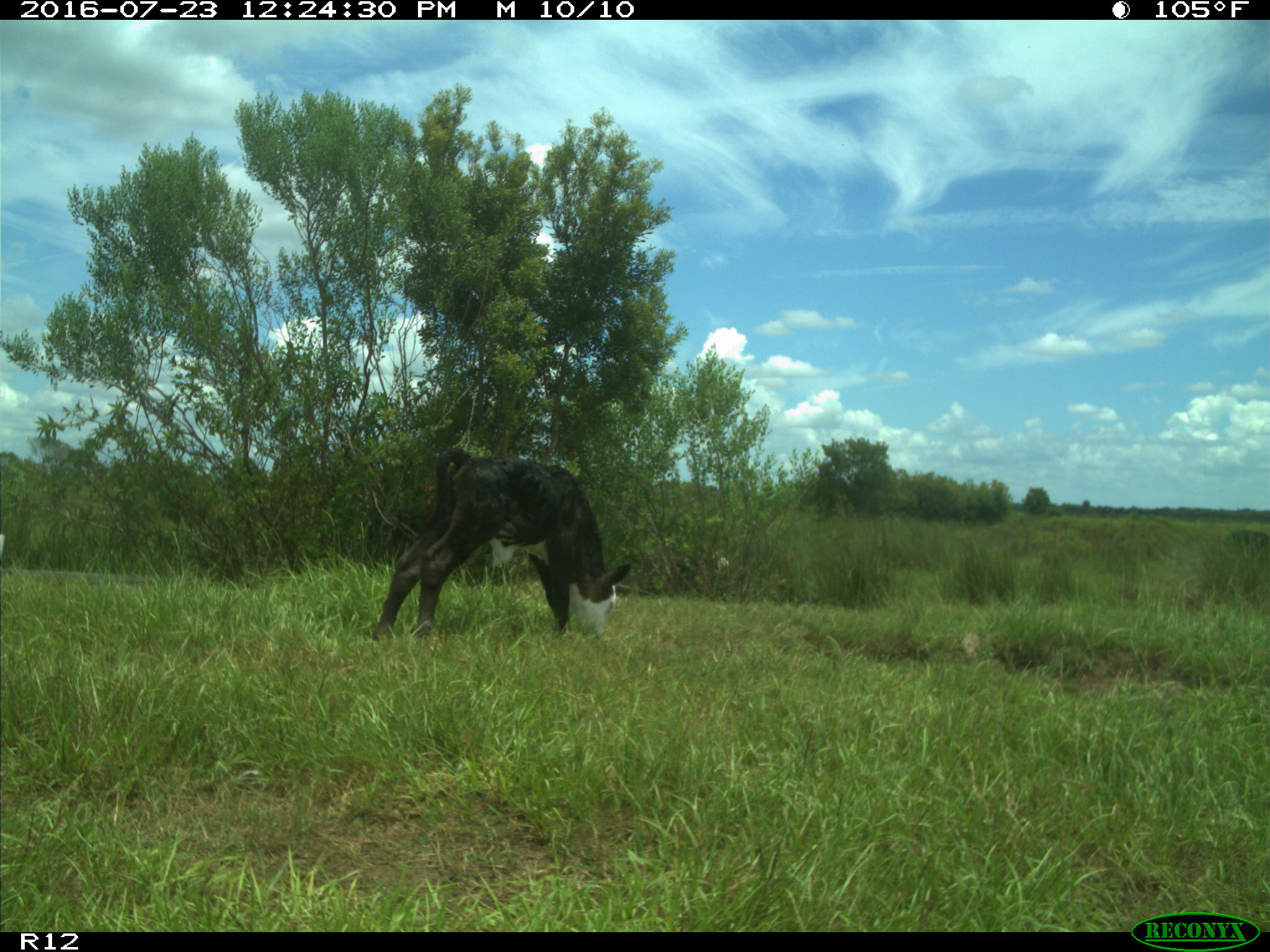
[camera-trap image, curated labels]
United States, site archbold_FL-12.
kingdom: Animalia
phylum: Chordata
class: Mammalia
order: Artiodactyla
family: Bovidae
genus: Bos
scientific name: Bos taurus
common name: domestic cow